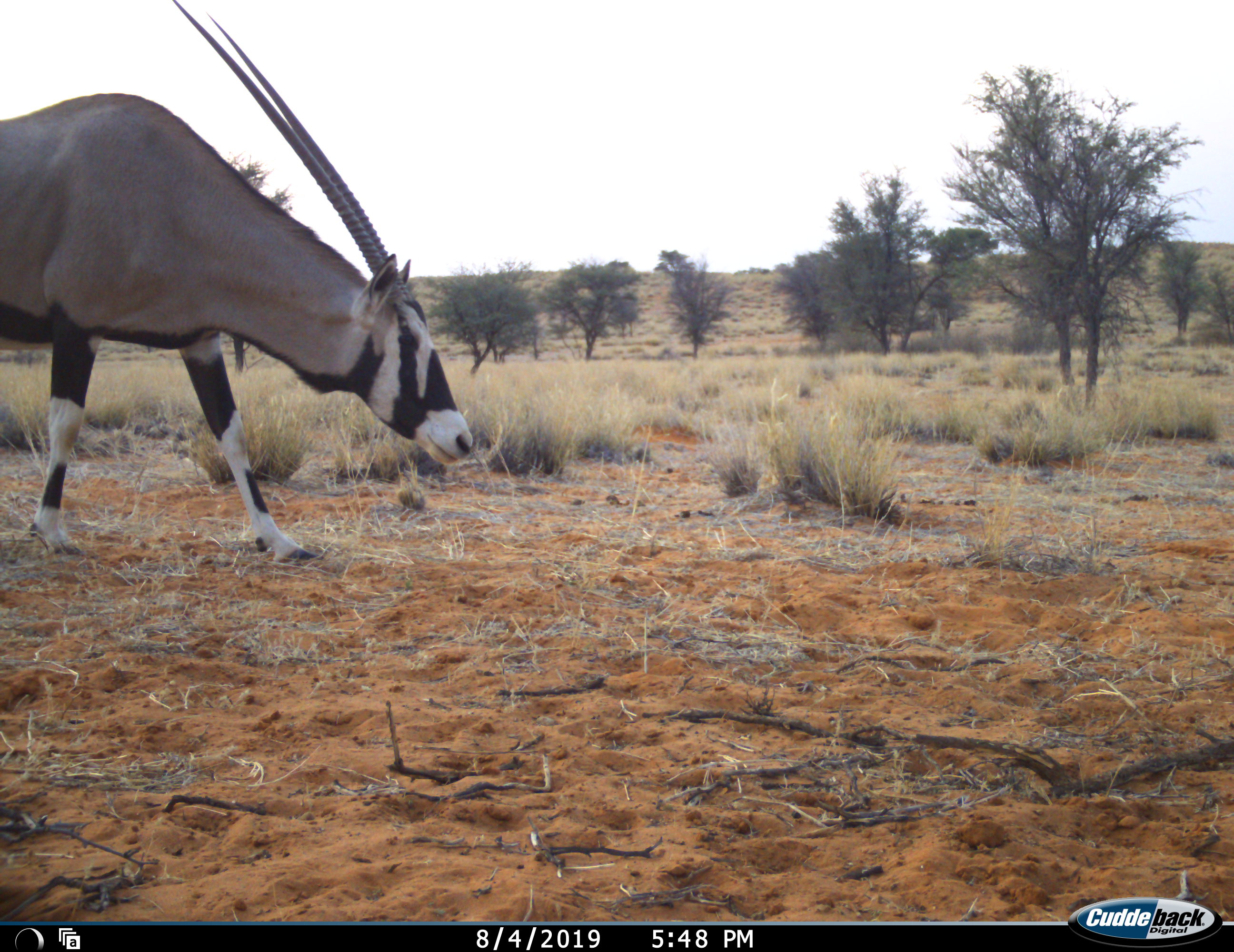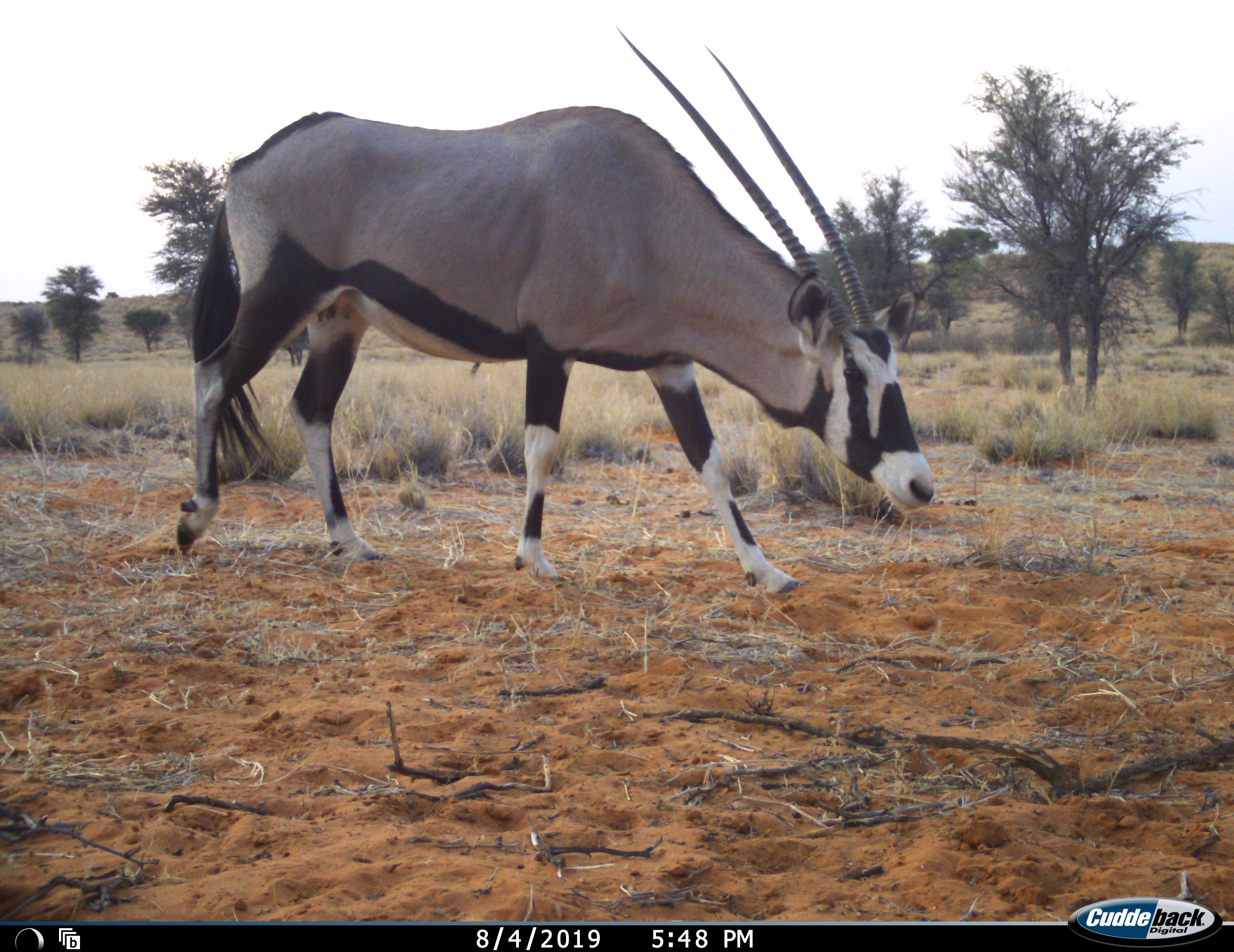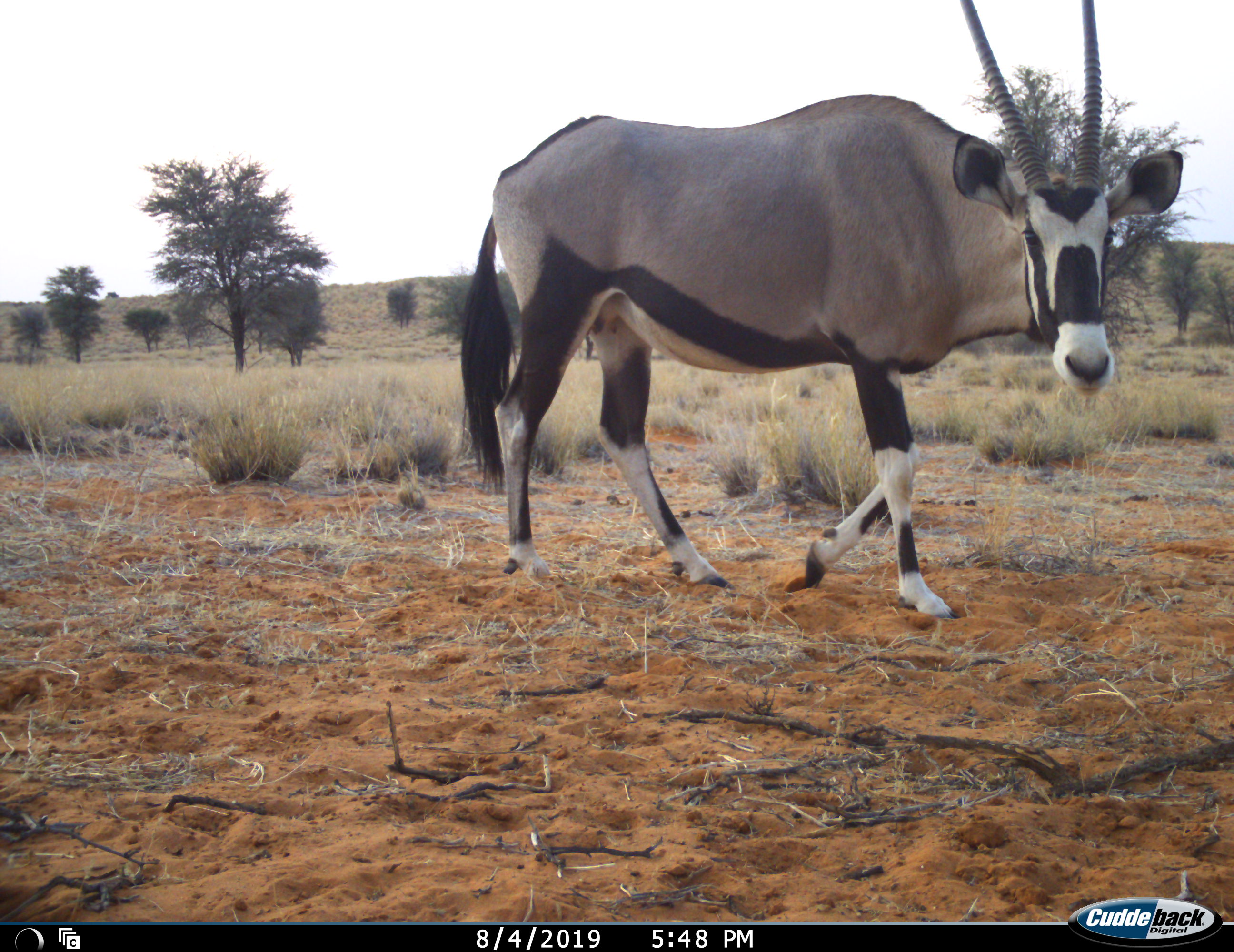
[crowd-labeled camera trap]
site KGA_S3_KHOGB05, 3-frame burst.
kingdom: Animalia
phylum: Chordata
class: Mammalia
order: Artiodactyla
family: Bovidae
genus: Oryx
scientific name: Oryx gazella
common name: gemsbok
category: oryx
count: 1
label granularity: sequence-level